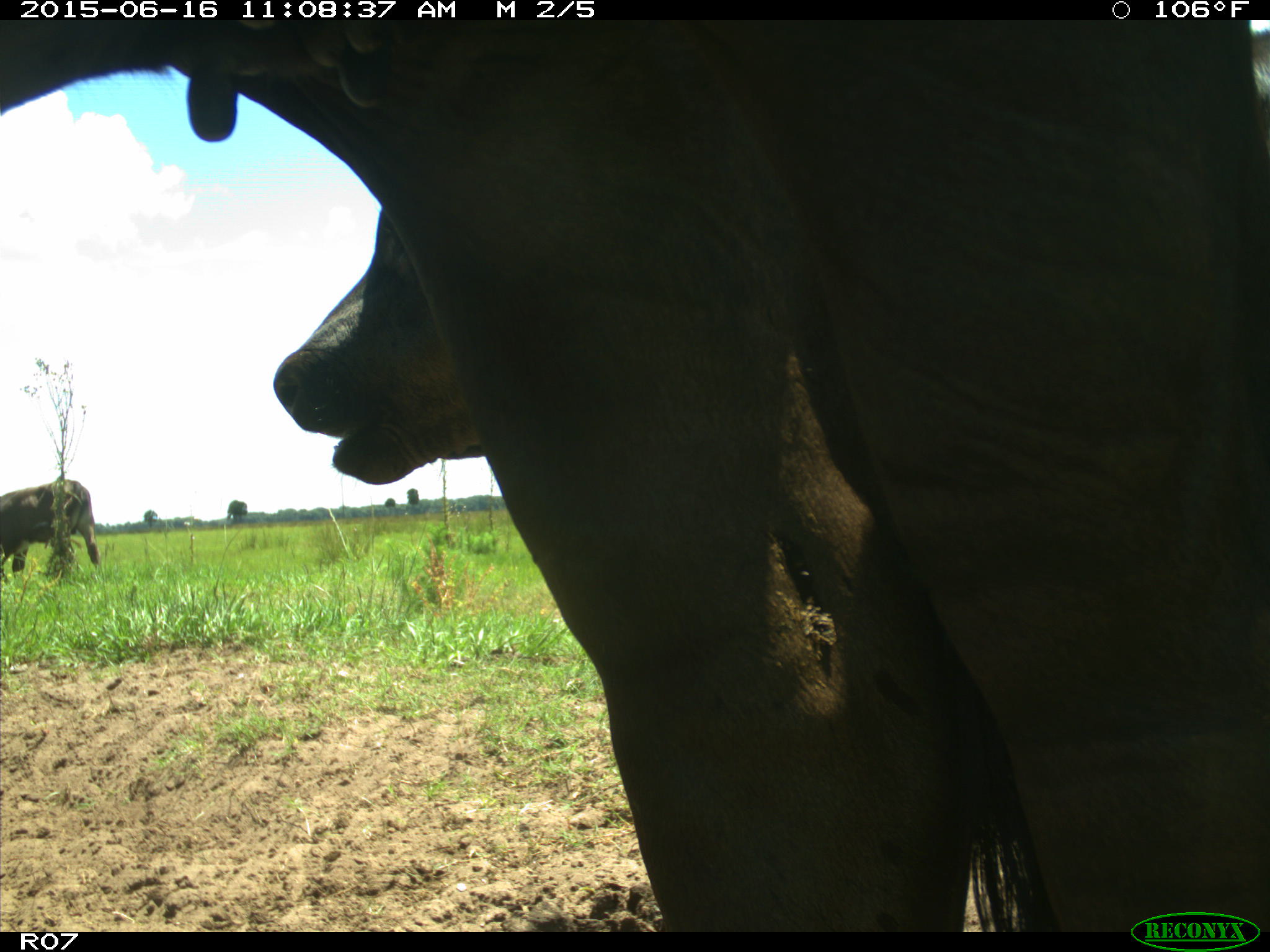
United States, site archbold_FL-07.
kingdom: Animalia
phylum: Chordata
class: Mammalia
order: Artiodactyla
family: Bovidae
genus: Bos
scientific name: Bos taurus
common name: domestic cow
Bos taurus (domestic cow).